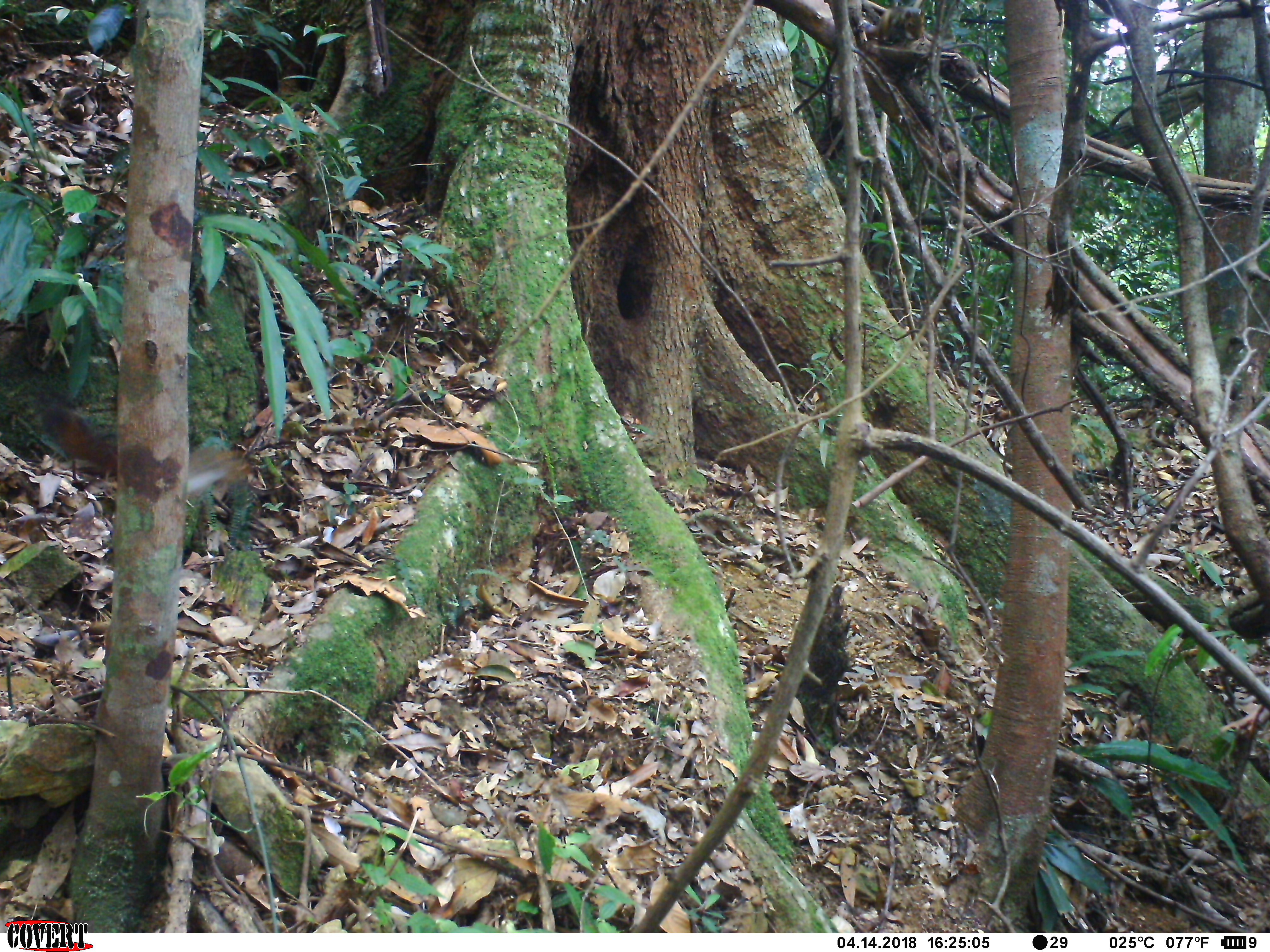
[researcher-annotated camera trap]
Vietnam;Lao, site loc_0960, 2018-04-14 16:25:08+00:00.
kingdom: Animalia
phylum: Chordata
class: Mammalia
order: Rodentia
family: Sciuridae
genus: Dremomys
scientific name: Dremomys rufigenis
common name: red-cheeked squirrel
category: red cheeked squirrel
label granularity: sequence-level